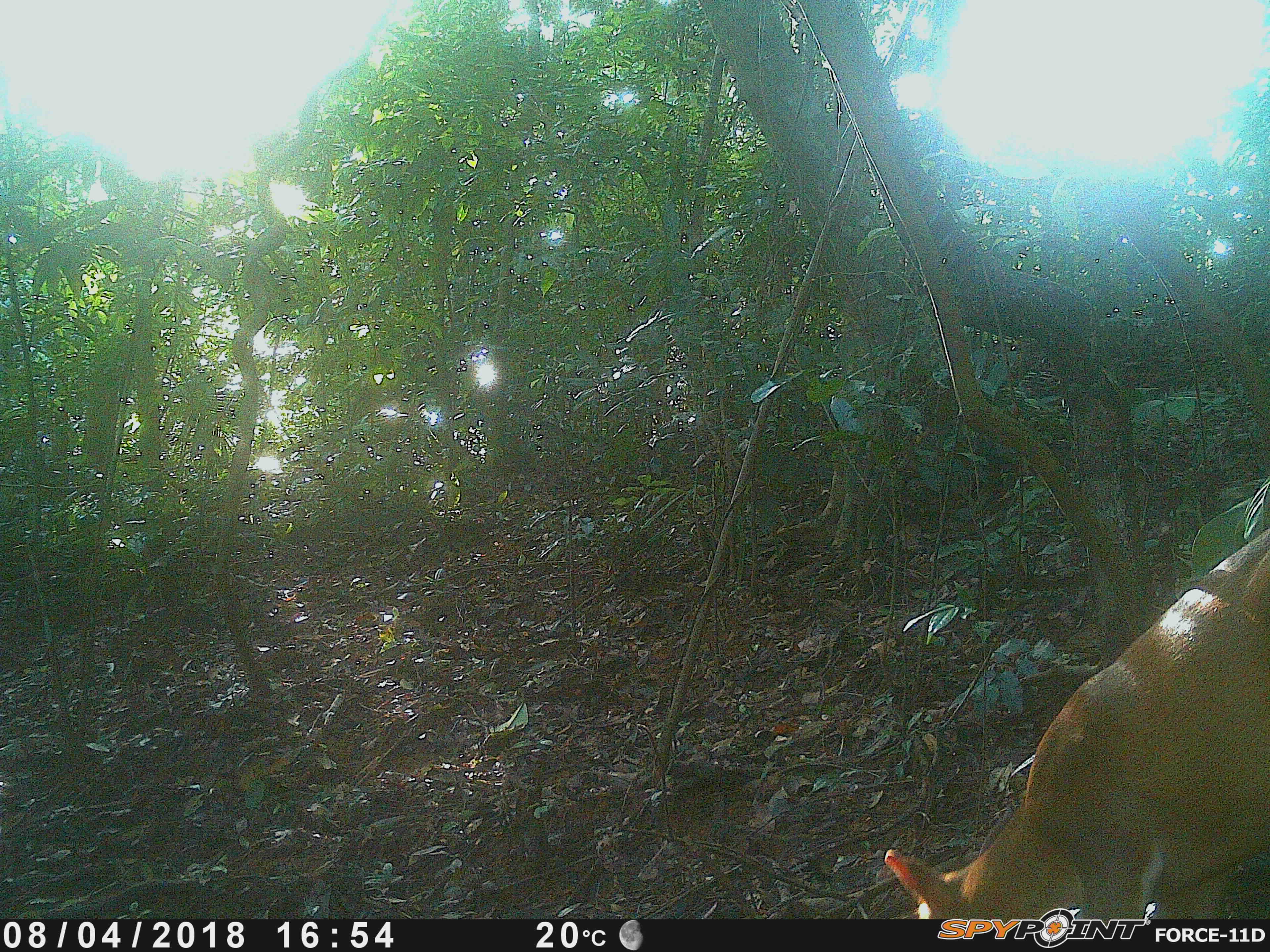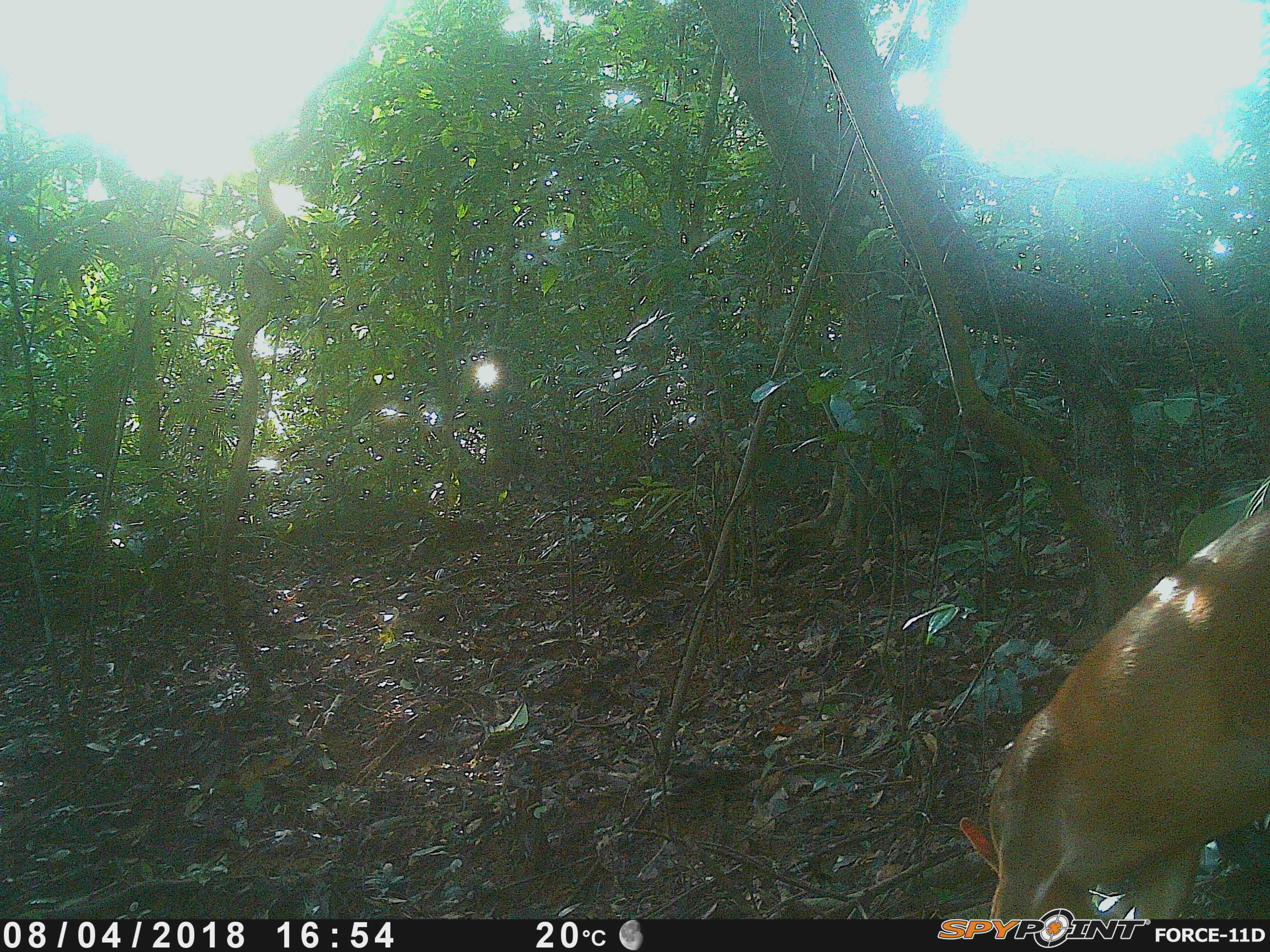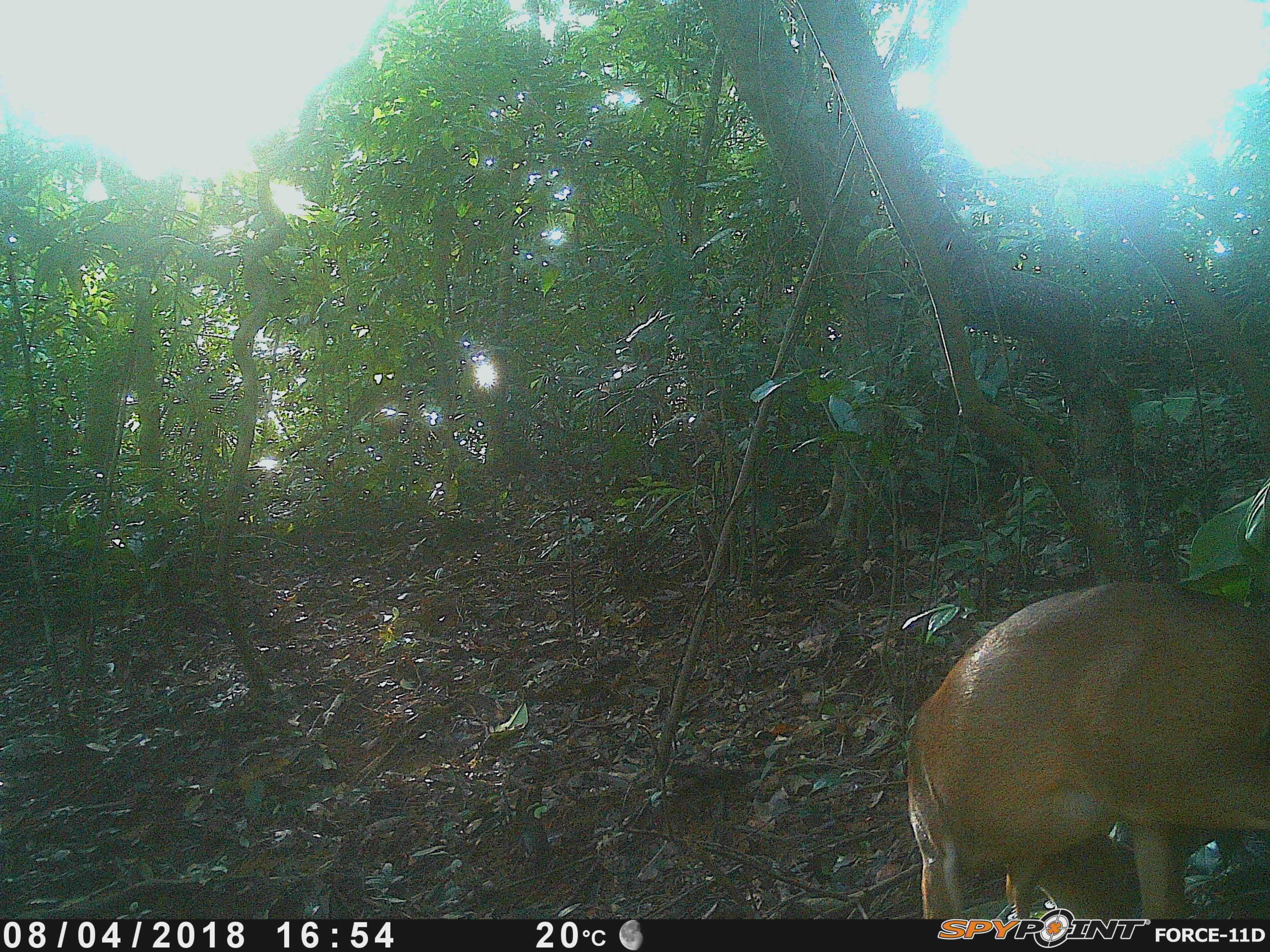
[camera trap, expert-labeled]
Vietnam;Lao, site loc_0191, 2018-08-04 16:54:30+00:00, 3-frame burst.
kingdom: Animalia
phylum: Chordata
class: Mammalia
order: Artiodactyla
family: Cervidae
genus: Muntiacus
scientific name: Muntiacus vuquangensis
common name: large-antlered muntjac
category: large antlered muntjac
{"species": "large antlered muntjac (large-antlered muntjac) (Muntiacus vuquangensis)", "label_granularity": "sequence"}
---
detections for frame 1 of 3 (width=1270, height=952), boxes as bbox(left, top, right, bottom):
large antlered muntjac: bbox(883, 516, 1270, 918)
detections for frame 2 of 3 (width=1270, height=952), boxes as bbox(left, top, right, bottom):
large antlered muntjac: bbox(957, 501, 1270, 920)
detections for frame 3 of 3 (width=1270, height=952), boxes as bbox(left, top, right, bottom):
large antlered muntjac: bbox(903, 576, 1269, 920); bbox(1022, 831, 1143, 919)